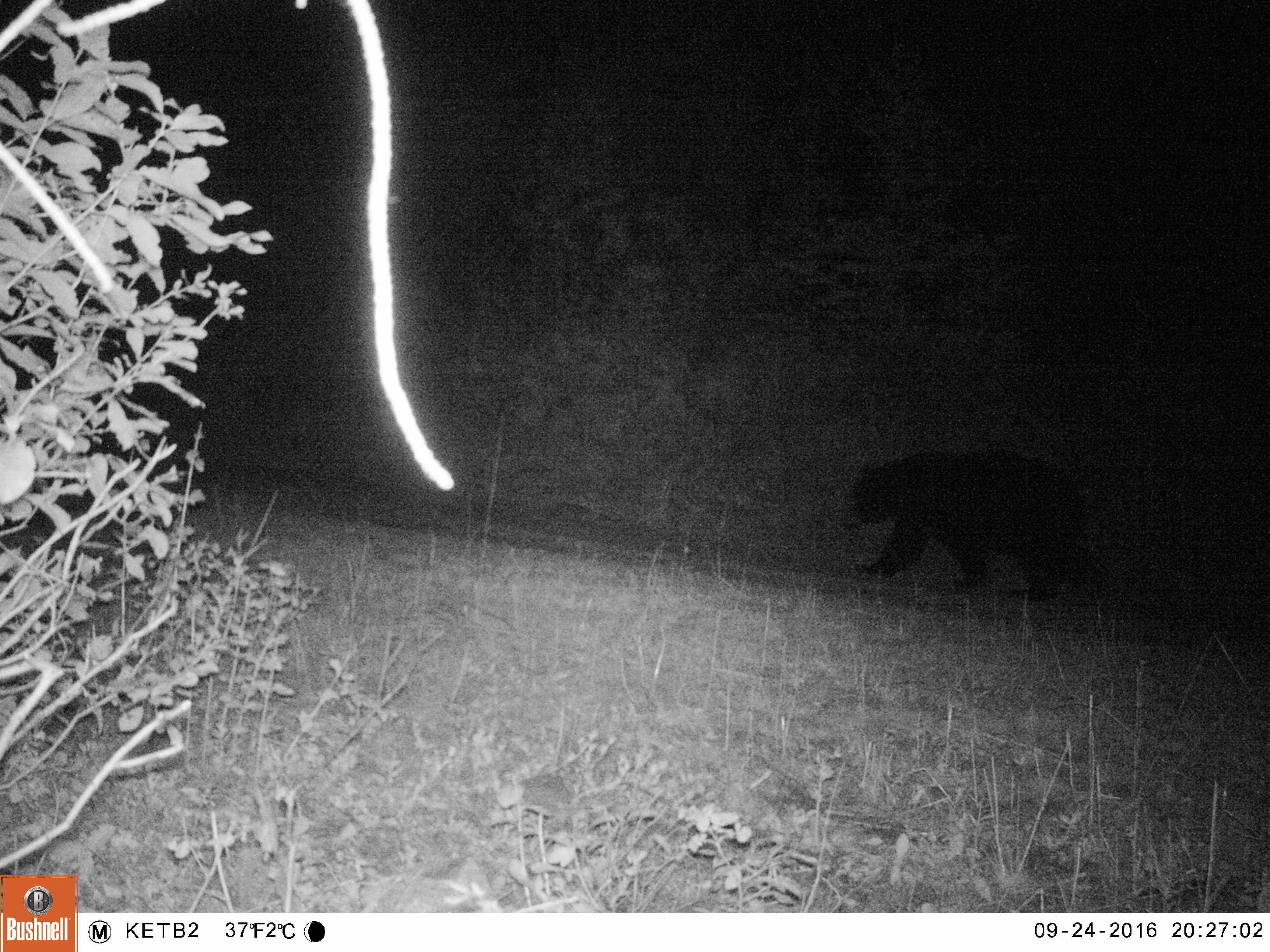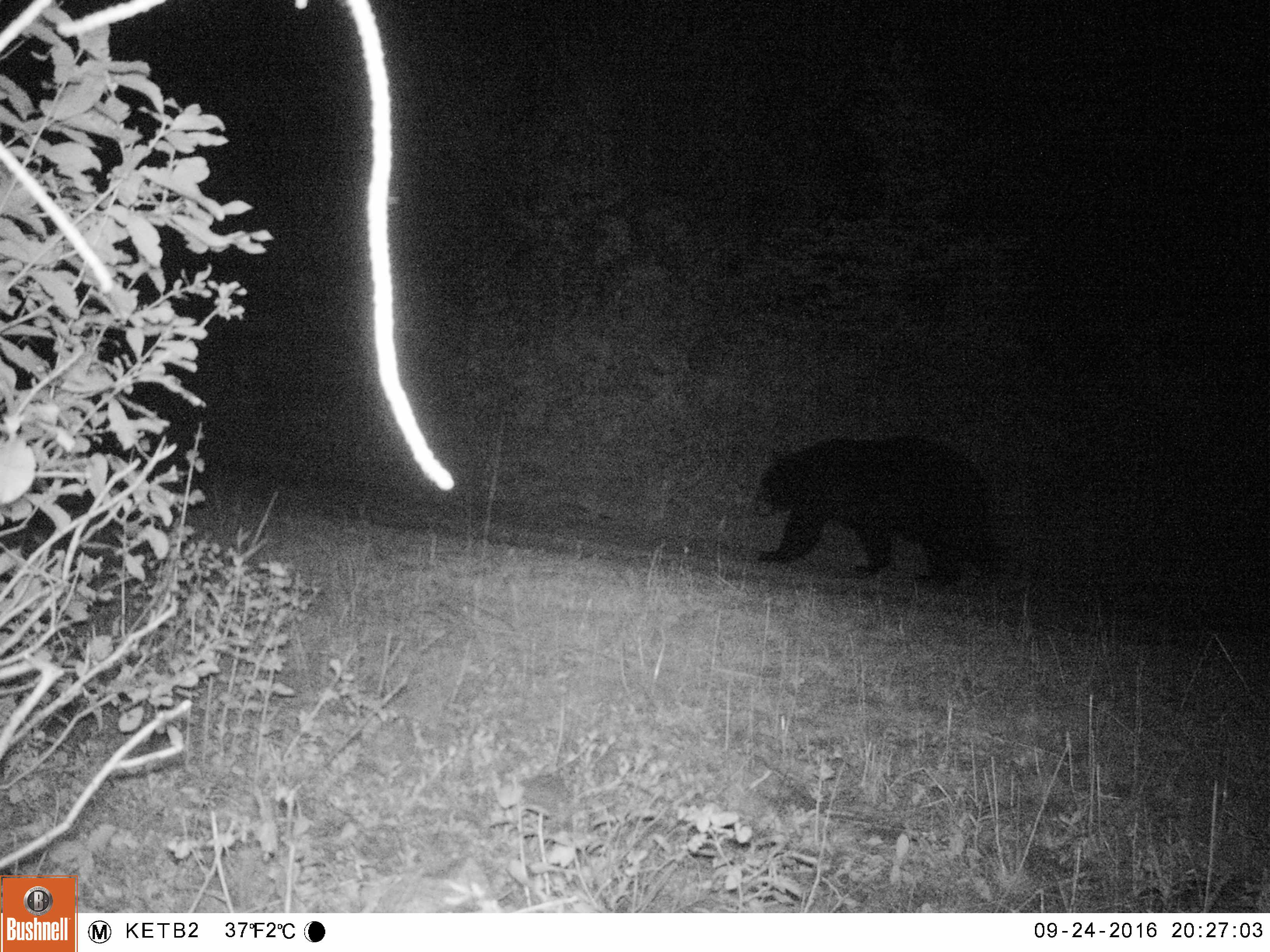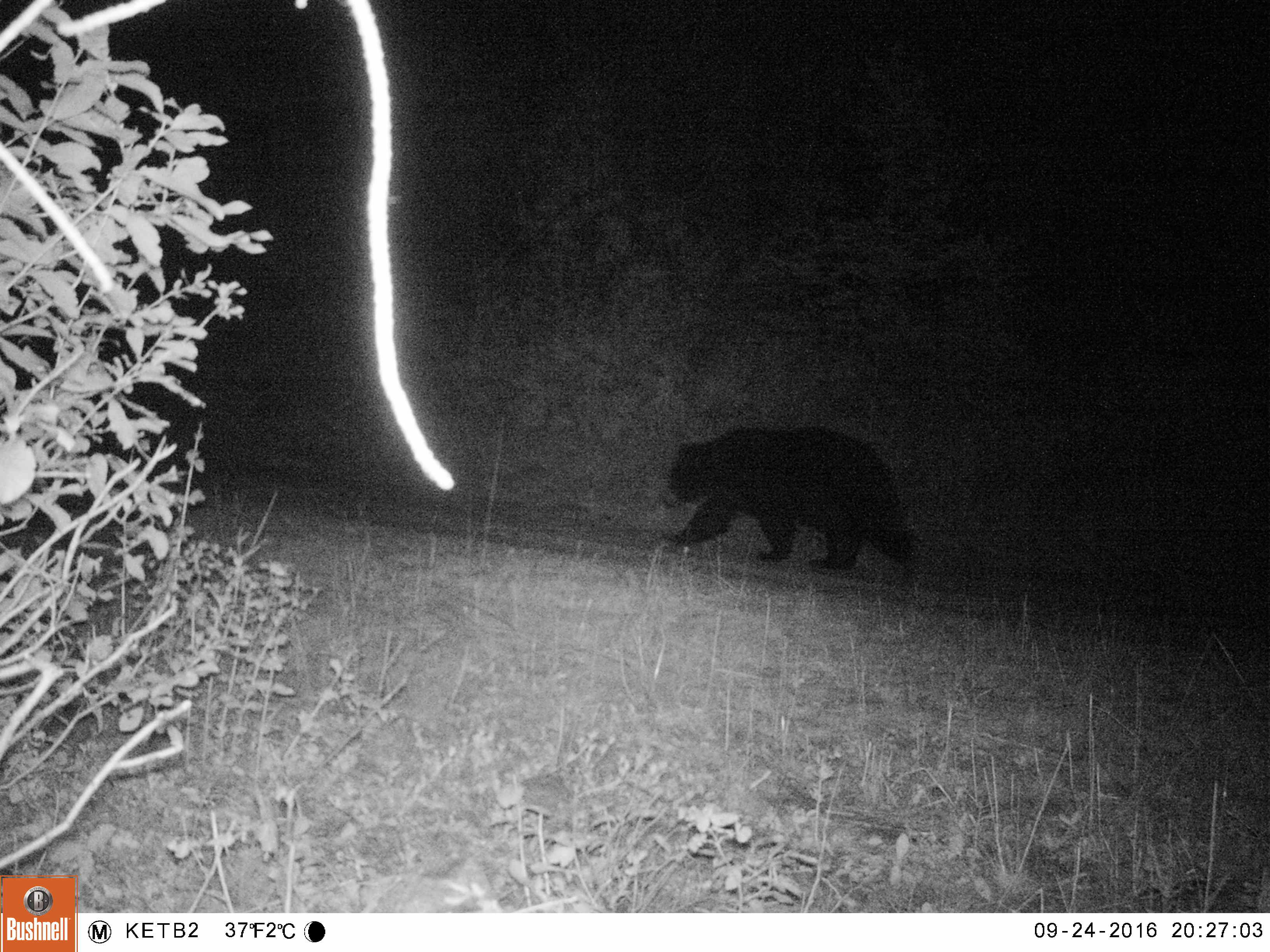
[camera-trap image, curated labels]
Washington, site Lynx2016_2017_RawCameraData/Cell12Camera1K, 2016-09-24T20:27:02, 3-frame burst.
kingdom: Animalia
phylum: Chordata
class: Mammalia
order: Carnivora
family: Ursidae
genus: Ursus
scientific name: Ursus americanus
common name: american black bear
Ursus americanus (american black bear). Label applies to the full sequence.